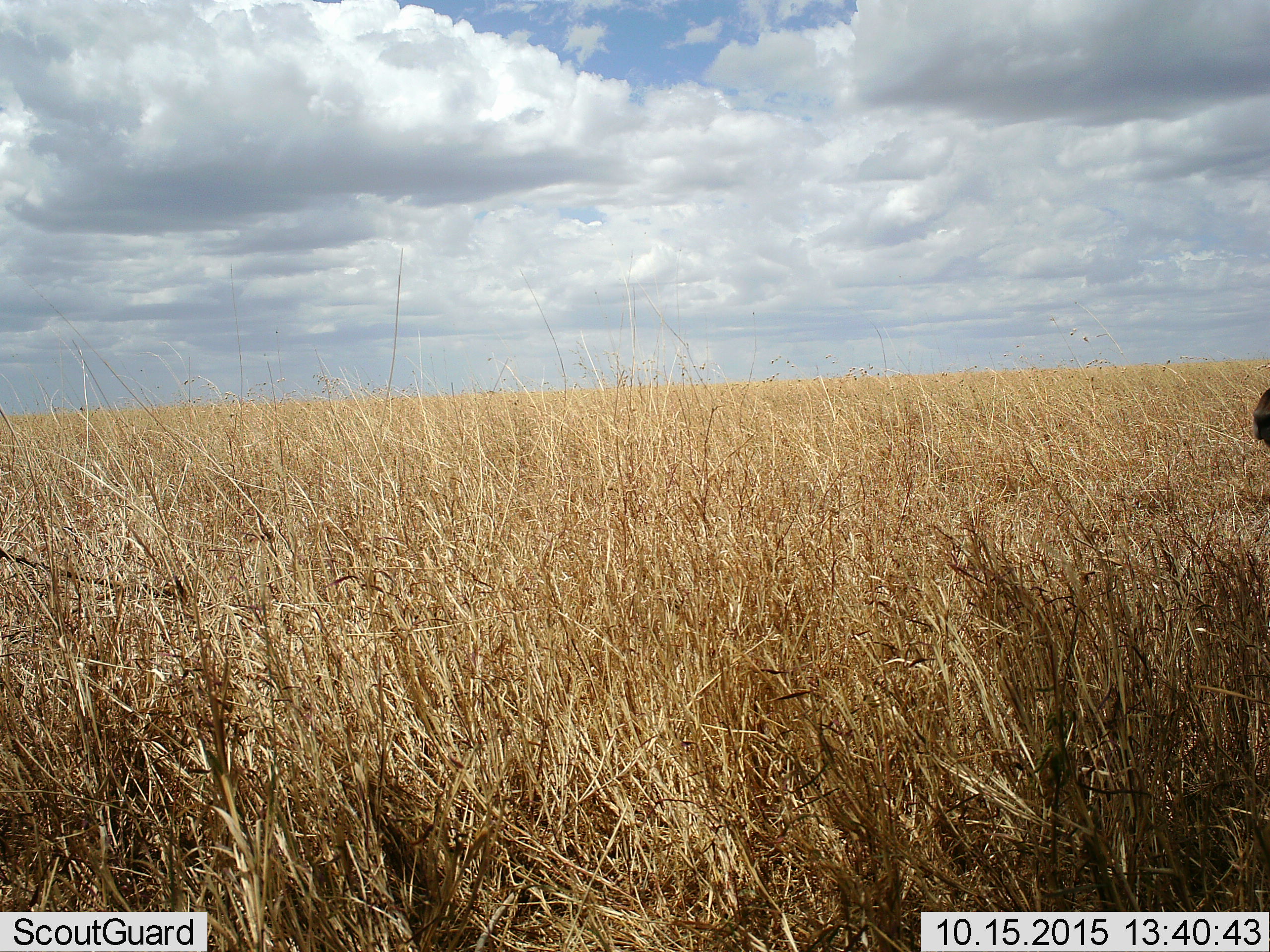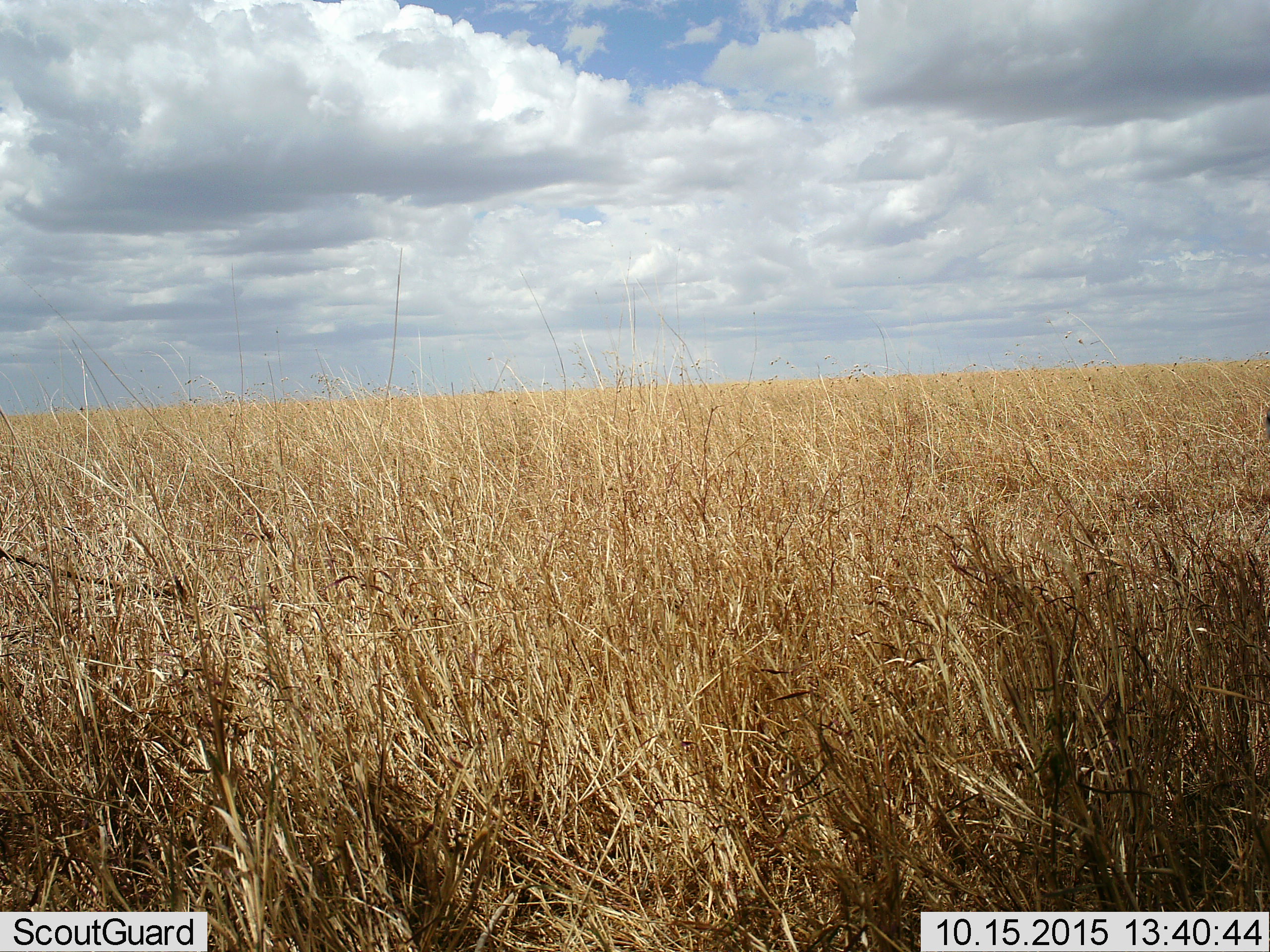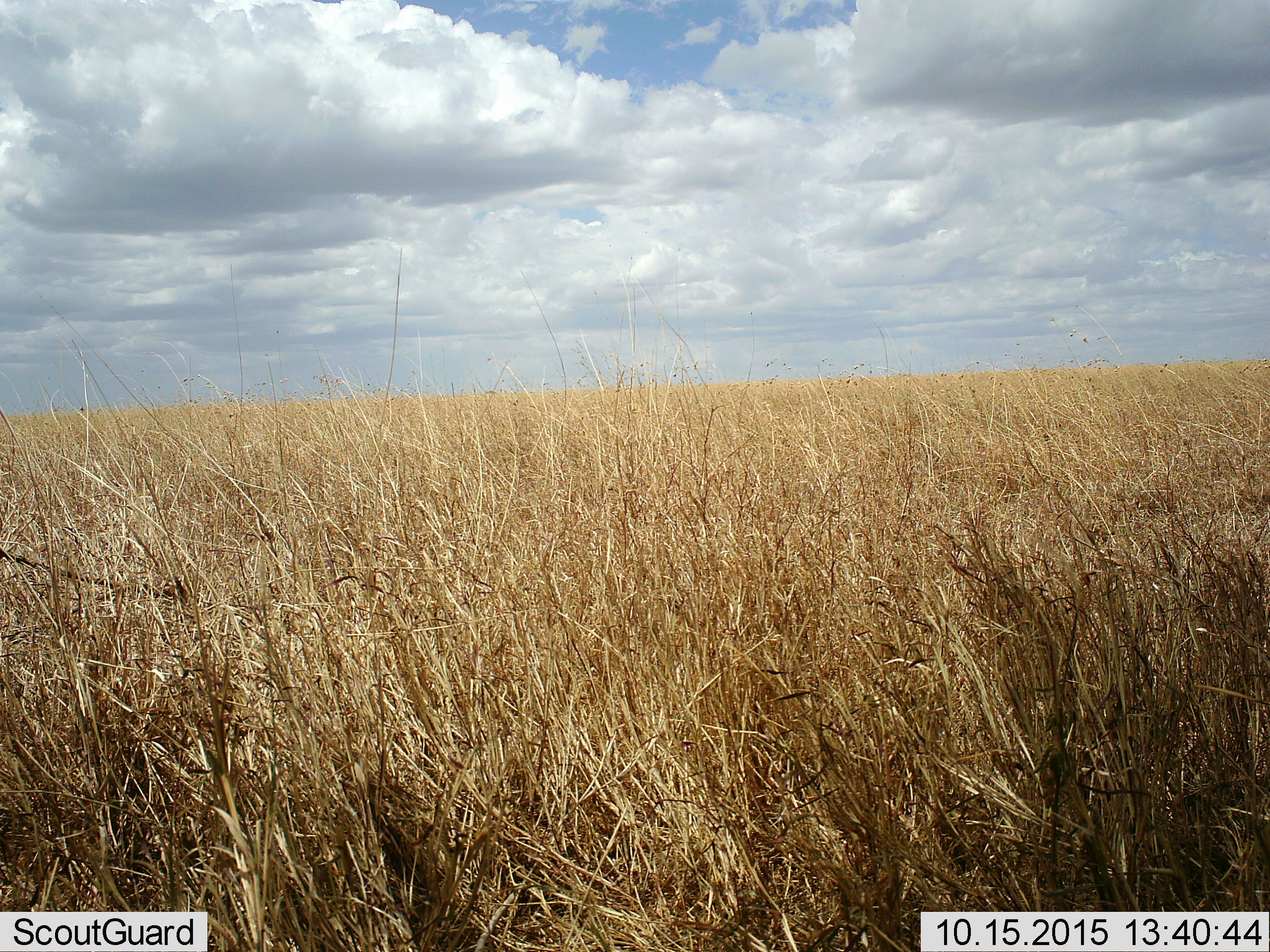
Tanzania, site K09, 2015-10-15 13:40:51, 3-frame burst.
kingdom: Animalia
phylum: Chordata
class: Mammalia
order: Artiodactyla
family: Bovidae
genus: Eudorcas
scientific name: Eudorcas thomsonii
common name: thomson's gazelle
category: gazellethomsons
Gazellethomsons (thomson's gazelle) (Eudorcas thomsonii), count 1. Behavior (volunteer vote fractions): standing 0%, resting 0%, moving 100%, interacting 0%. Young present (vote fraction): 0%. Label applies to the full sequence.